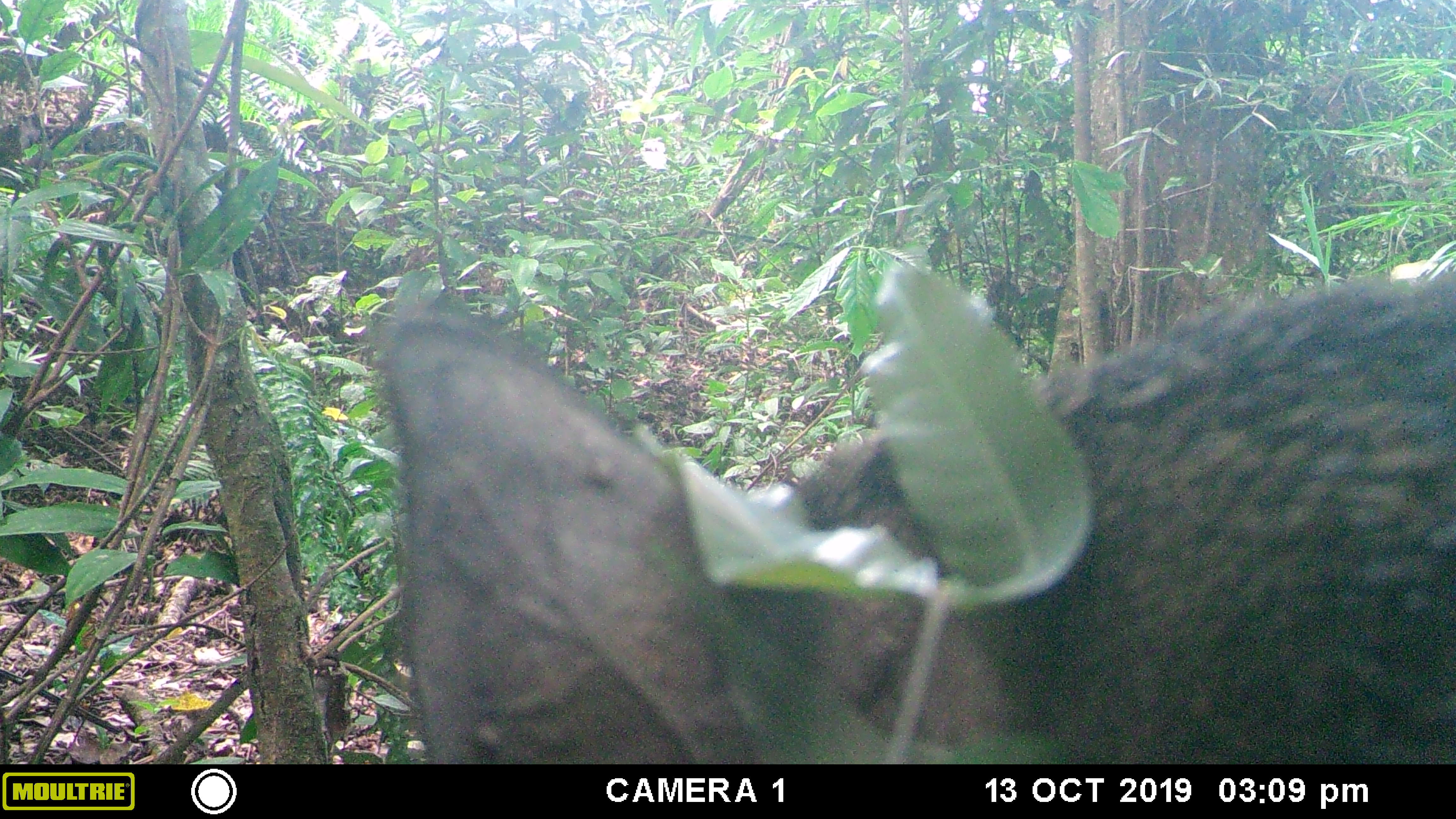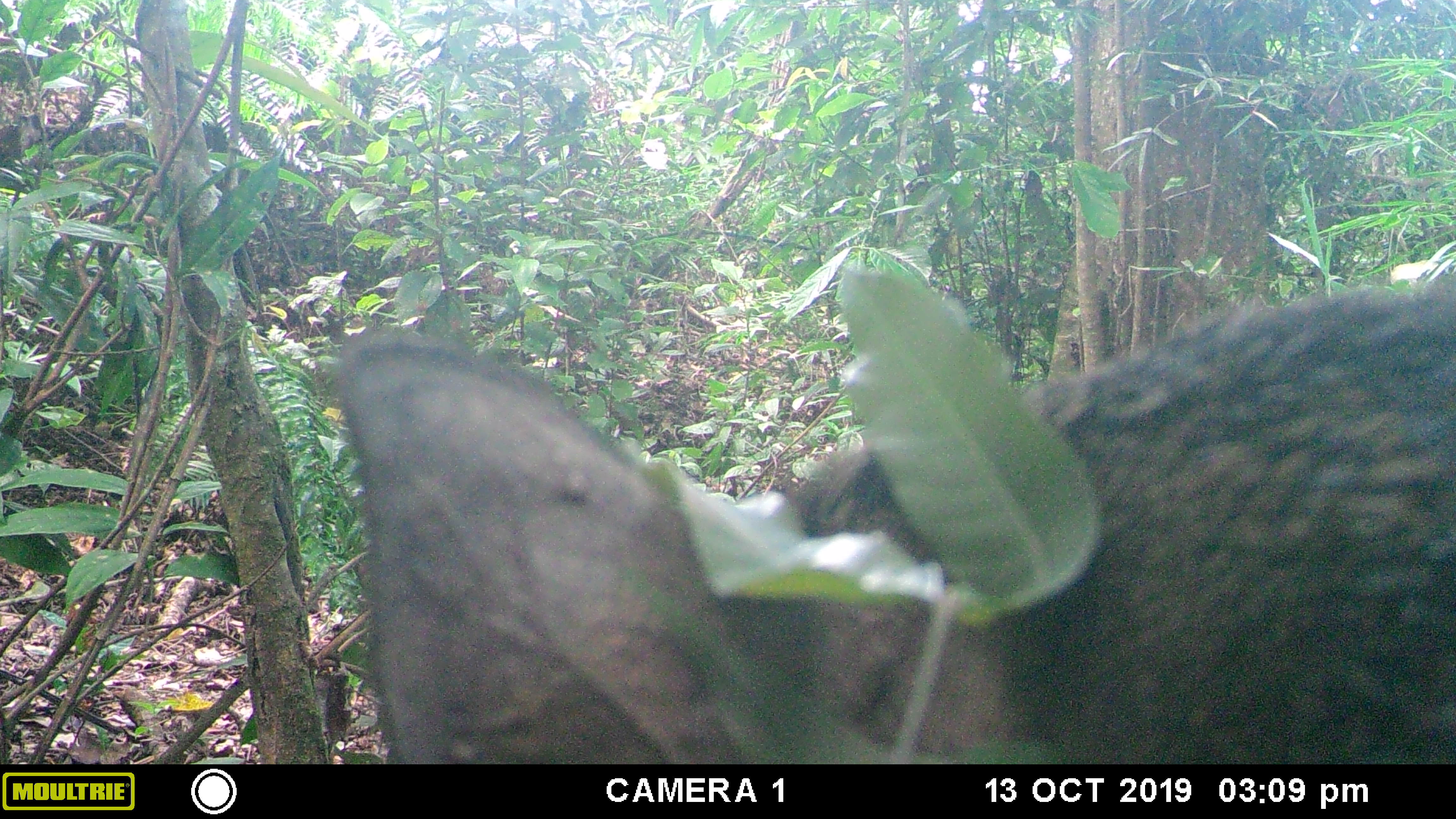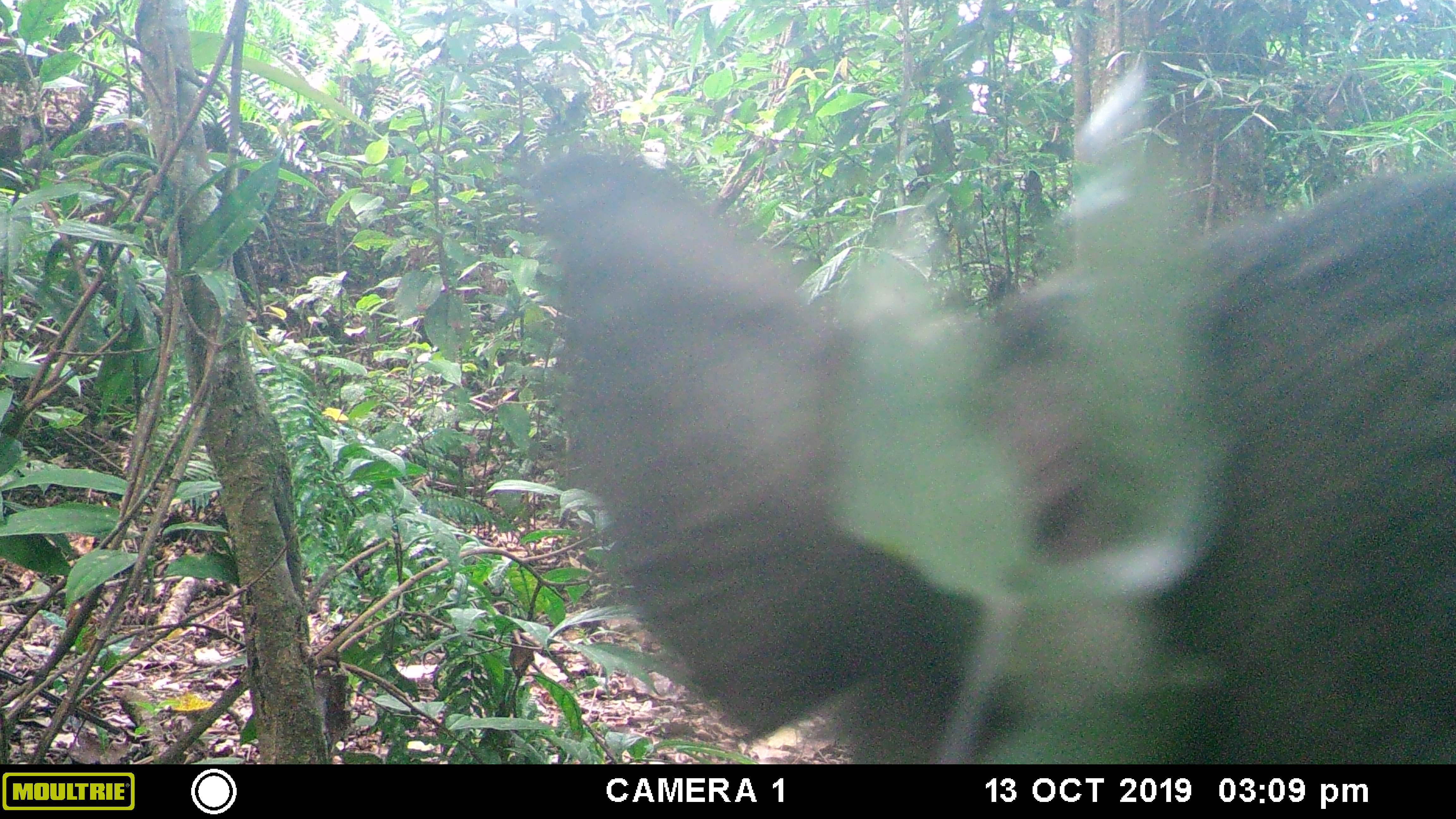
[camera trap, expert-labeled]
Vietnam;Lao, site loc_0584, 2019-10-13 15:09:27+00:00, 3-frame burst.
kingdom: Animalia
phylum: Chordata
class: Mammalia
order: Artiodactyla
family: Suidae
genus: Sus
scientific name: Sus scrofa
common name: eurasian wild pig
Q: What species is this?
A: Eurasian wild pig (Sus scrofa).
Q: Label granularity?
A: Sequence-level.